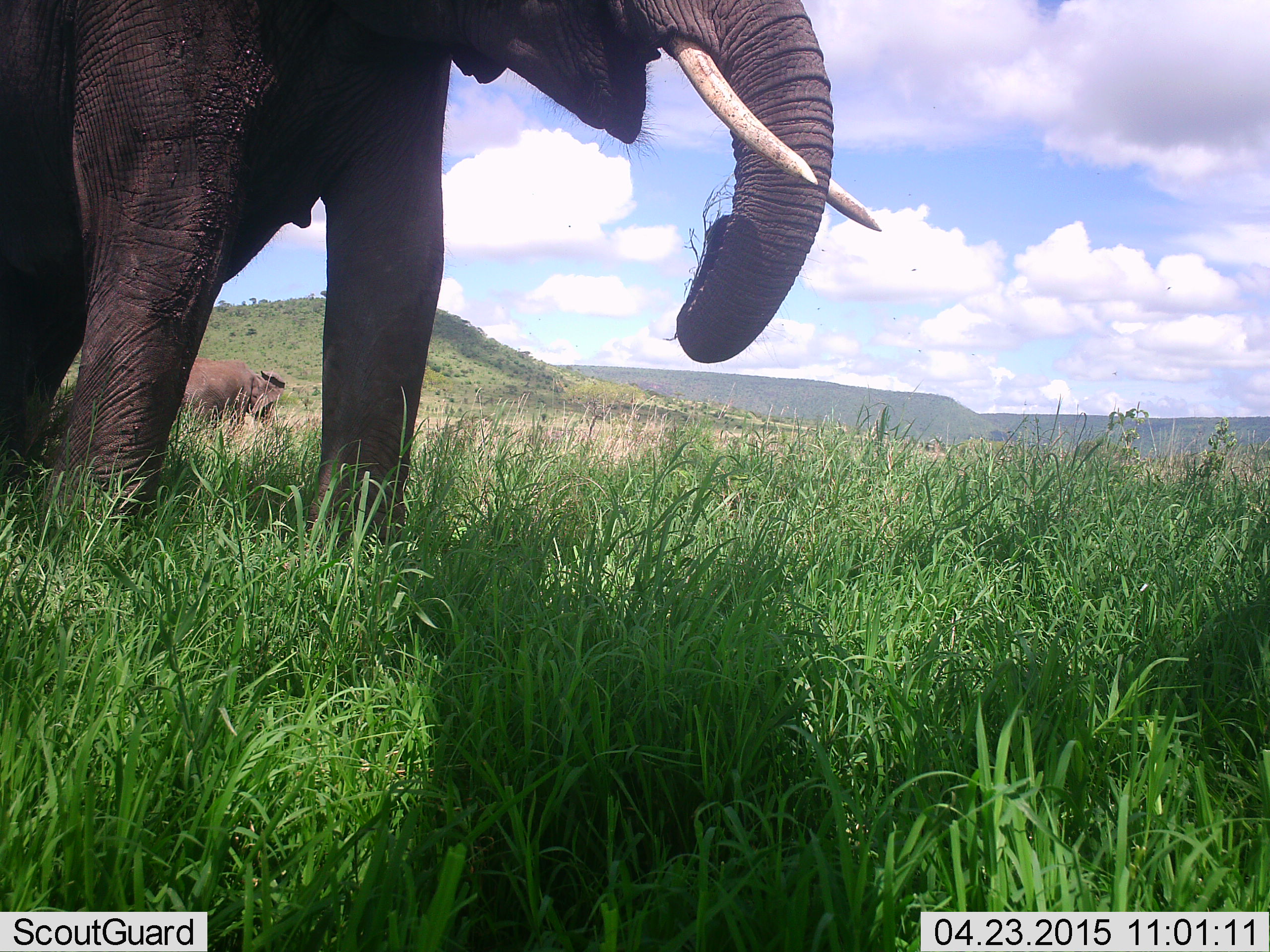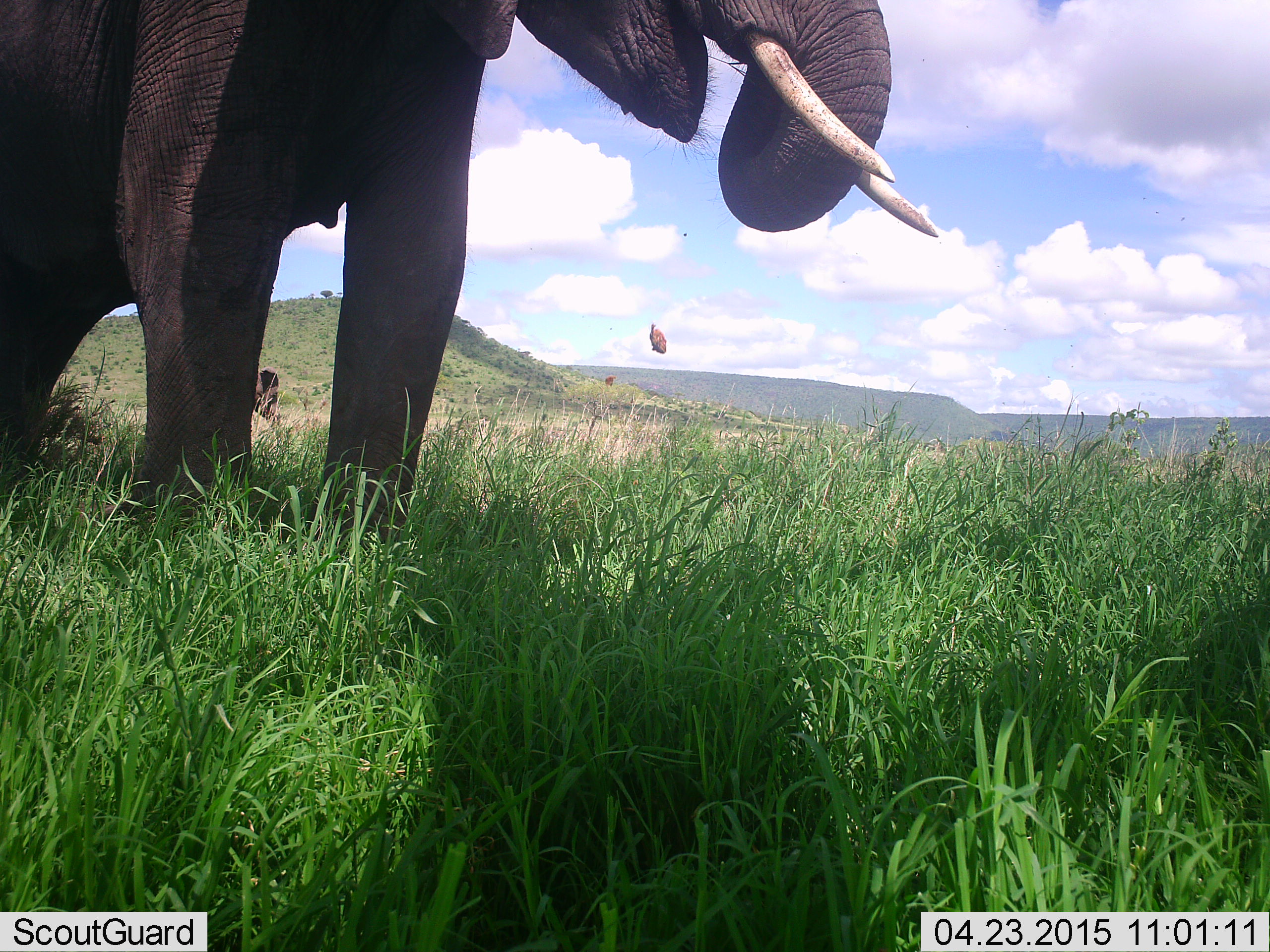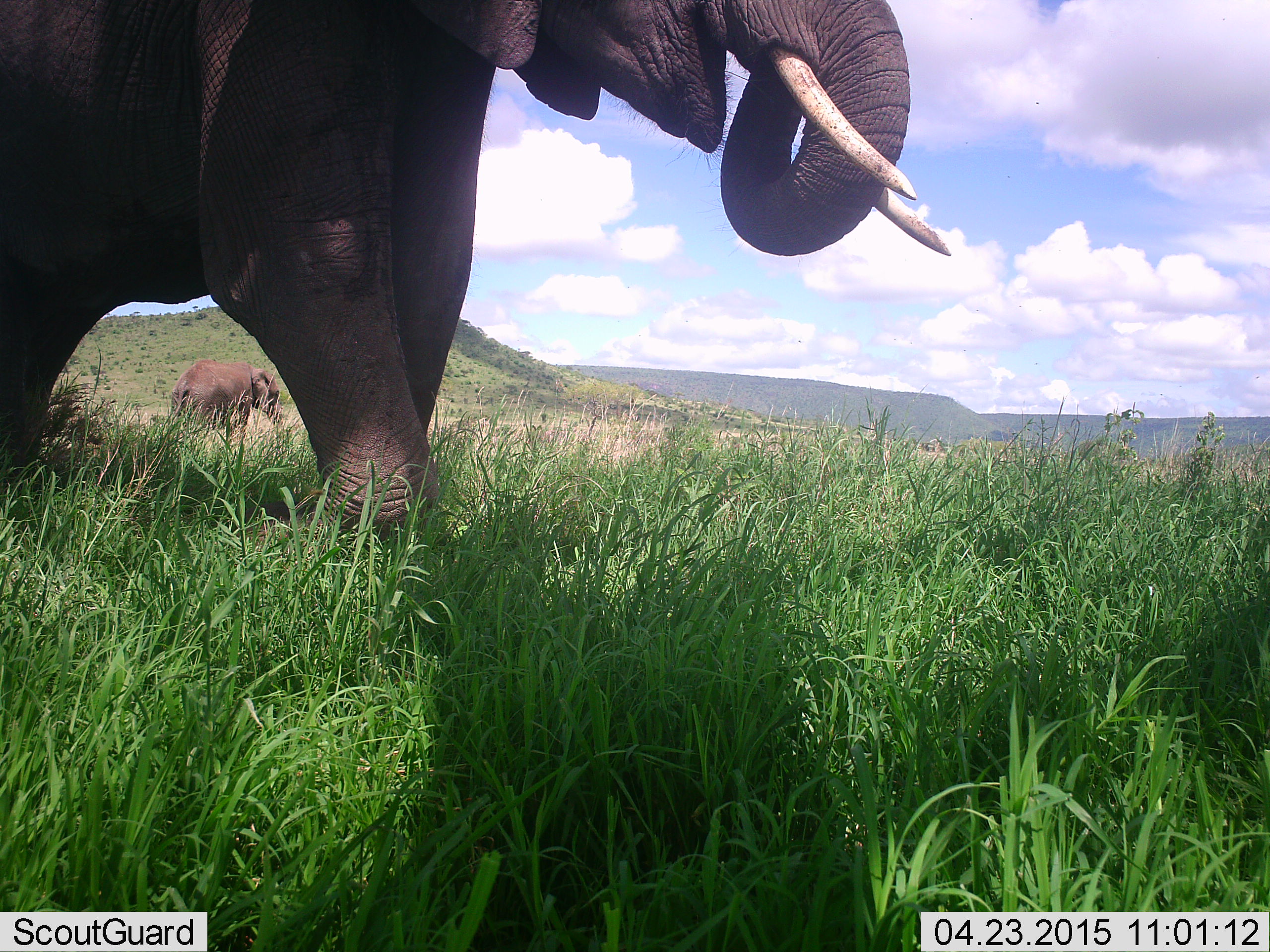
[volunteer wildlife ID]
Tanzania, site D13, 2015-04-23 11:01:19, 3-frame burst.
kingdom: Animalia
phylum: Chordata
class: Mammalia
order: Proboscidea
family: Elephantidae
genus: Loxodonta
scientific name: Loxodonta africana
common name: african bush elephant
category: elephant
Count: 2.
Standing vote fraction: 50%.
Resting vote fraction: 0%.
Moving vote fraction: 20%.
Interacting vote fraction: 0%.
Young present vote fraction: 10%.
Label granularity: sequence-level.